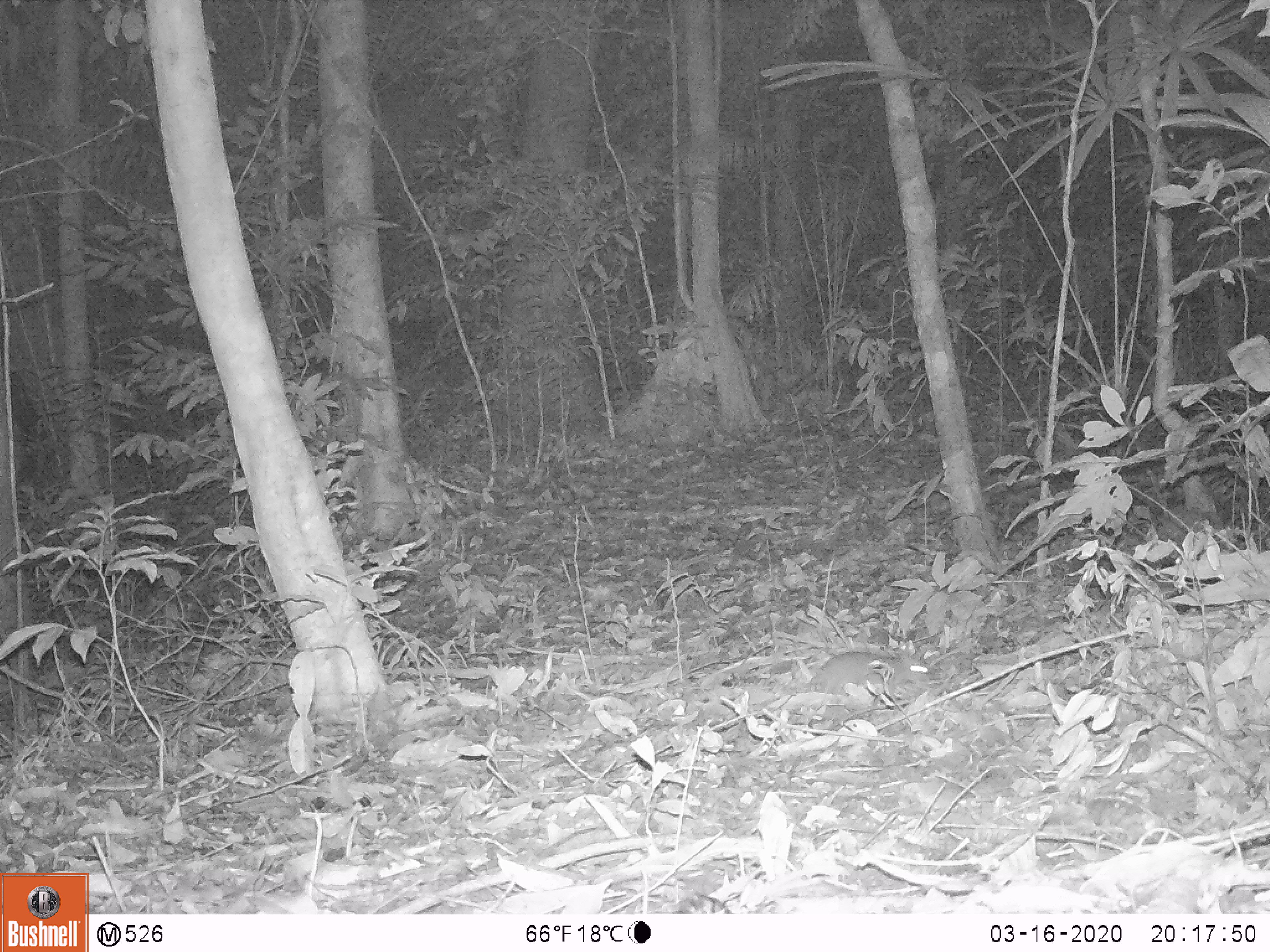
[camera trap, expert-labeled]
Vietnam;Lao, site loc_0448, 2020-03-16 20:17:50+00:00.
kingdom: Animalia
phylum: Chordata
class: Mammalia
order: Rodentia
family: Muridae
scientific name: Muridae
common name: old-world mice and rats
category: unidentified murid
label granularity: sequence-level